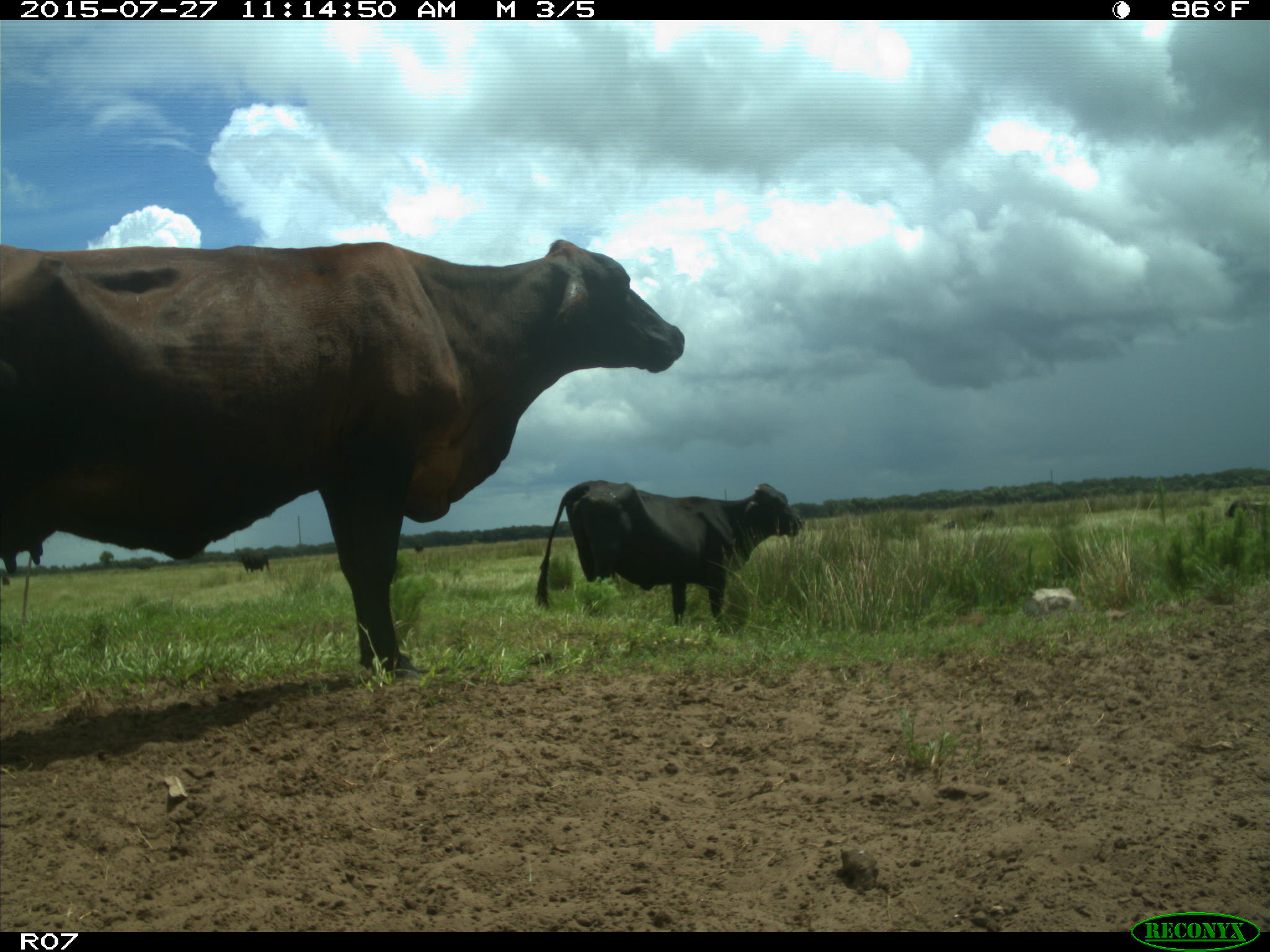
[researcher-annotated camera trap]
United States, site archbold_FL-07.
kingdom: Animalia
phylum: Chordata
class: Mammalia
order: Artiodactyla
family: Bovidae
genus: Bos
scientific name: Bos taurus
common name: domestic cow